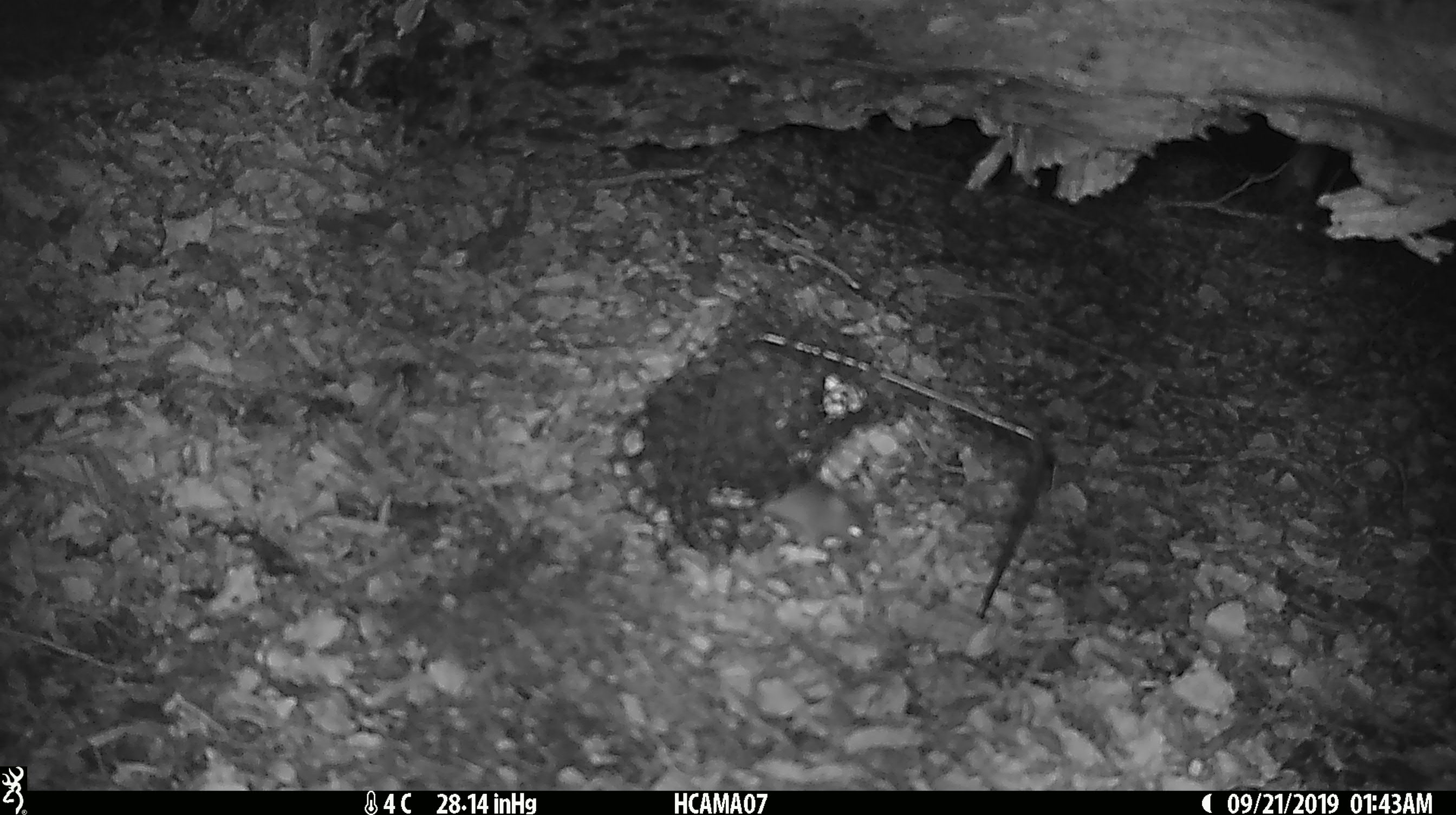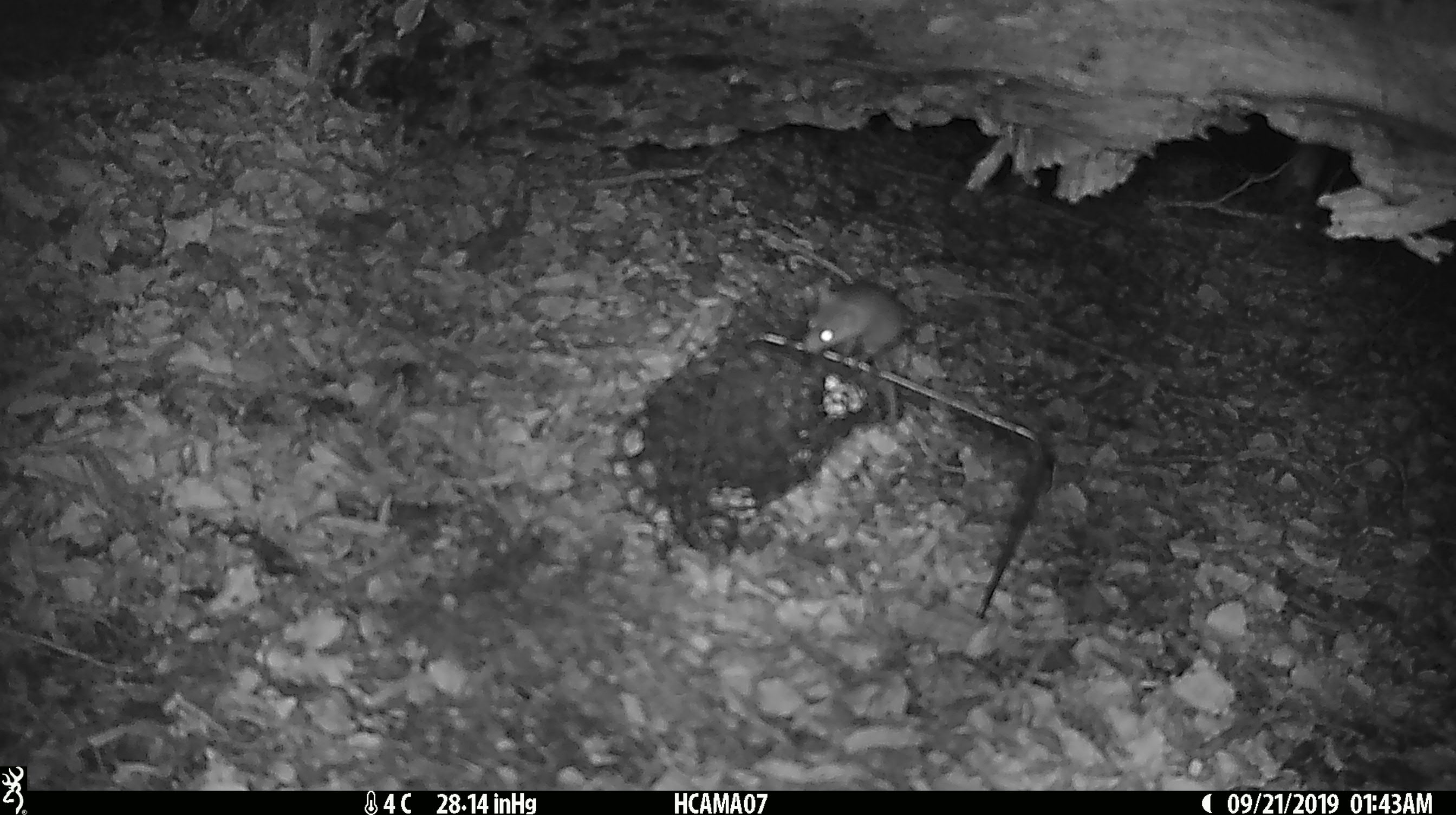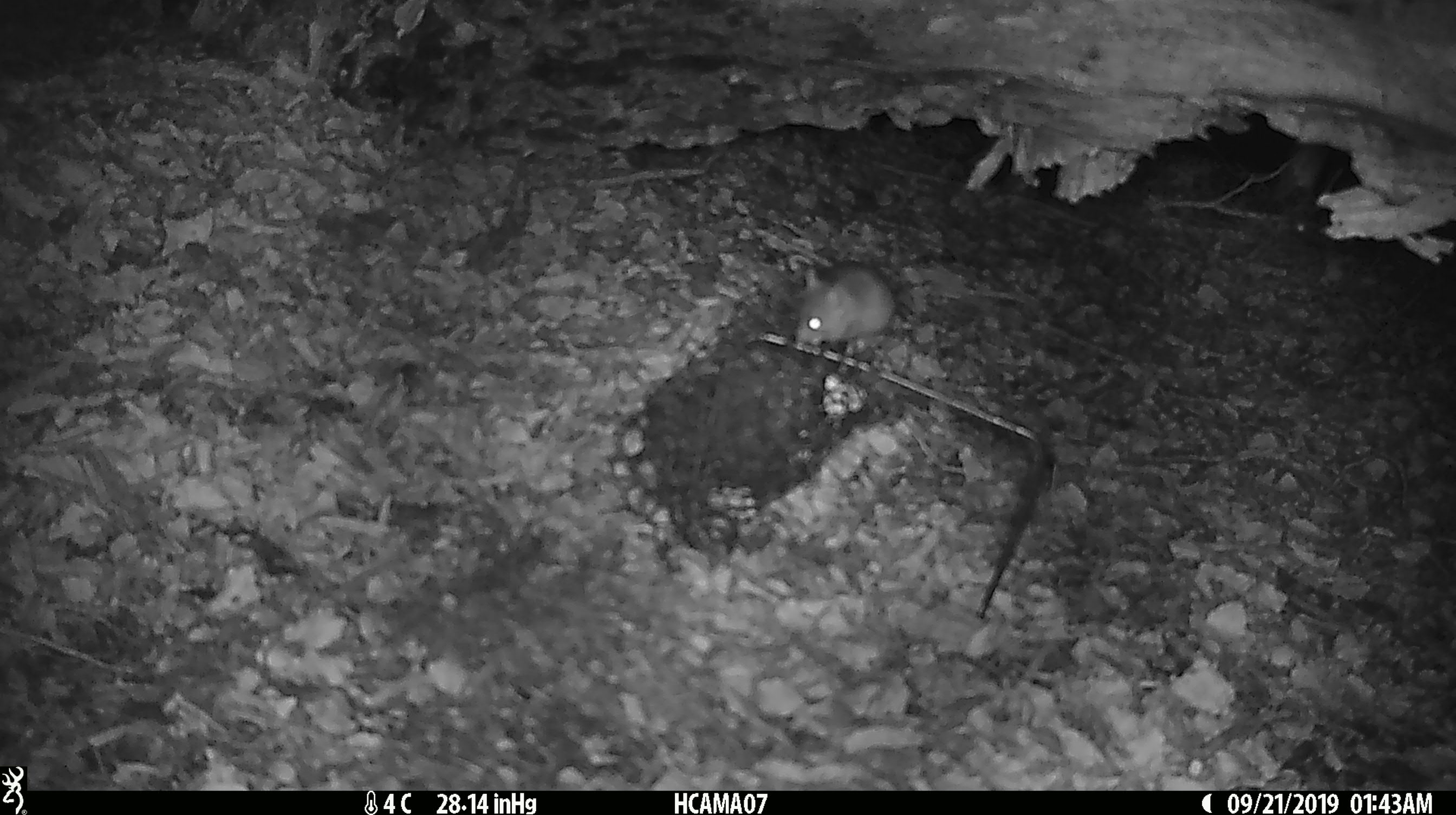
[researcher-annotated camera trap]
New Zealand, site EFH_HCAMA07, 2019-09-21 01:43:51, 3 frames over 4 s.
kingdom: Animalia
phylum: Chordata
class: Mammalia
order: Rodentia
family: Muridae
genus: Mus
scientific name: Mus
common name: mouse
Mouse (Mus).